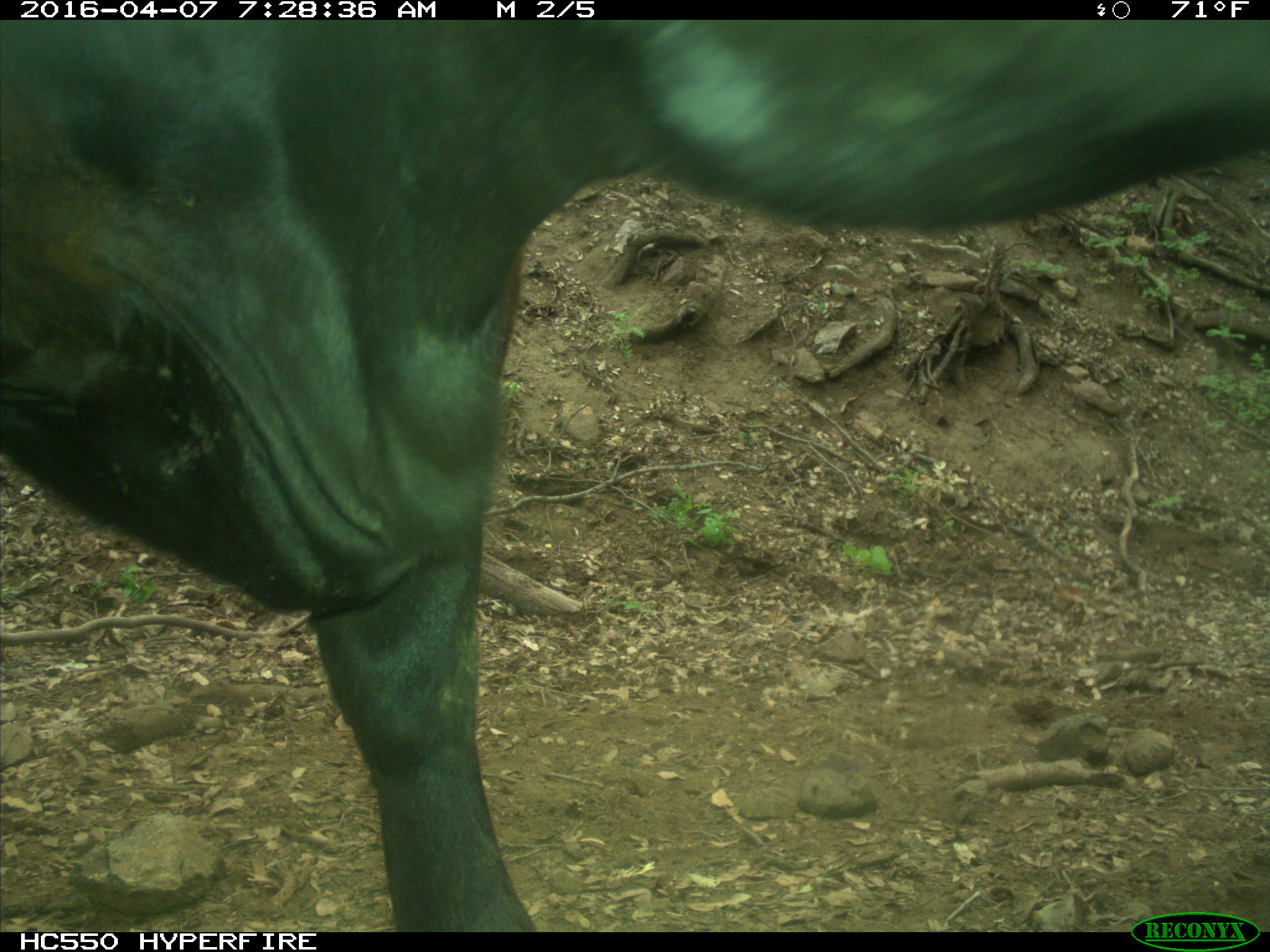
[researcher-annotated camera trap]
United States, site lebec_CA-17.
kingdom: Animalia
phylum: Chordata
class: Mammalia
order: Artiodactyla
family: Bovidae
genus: Bos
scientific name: Bos taurus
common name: domestic cow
Bos taurus (domestic cow).